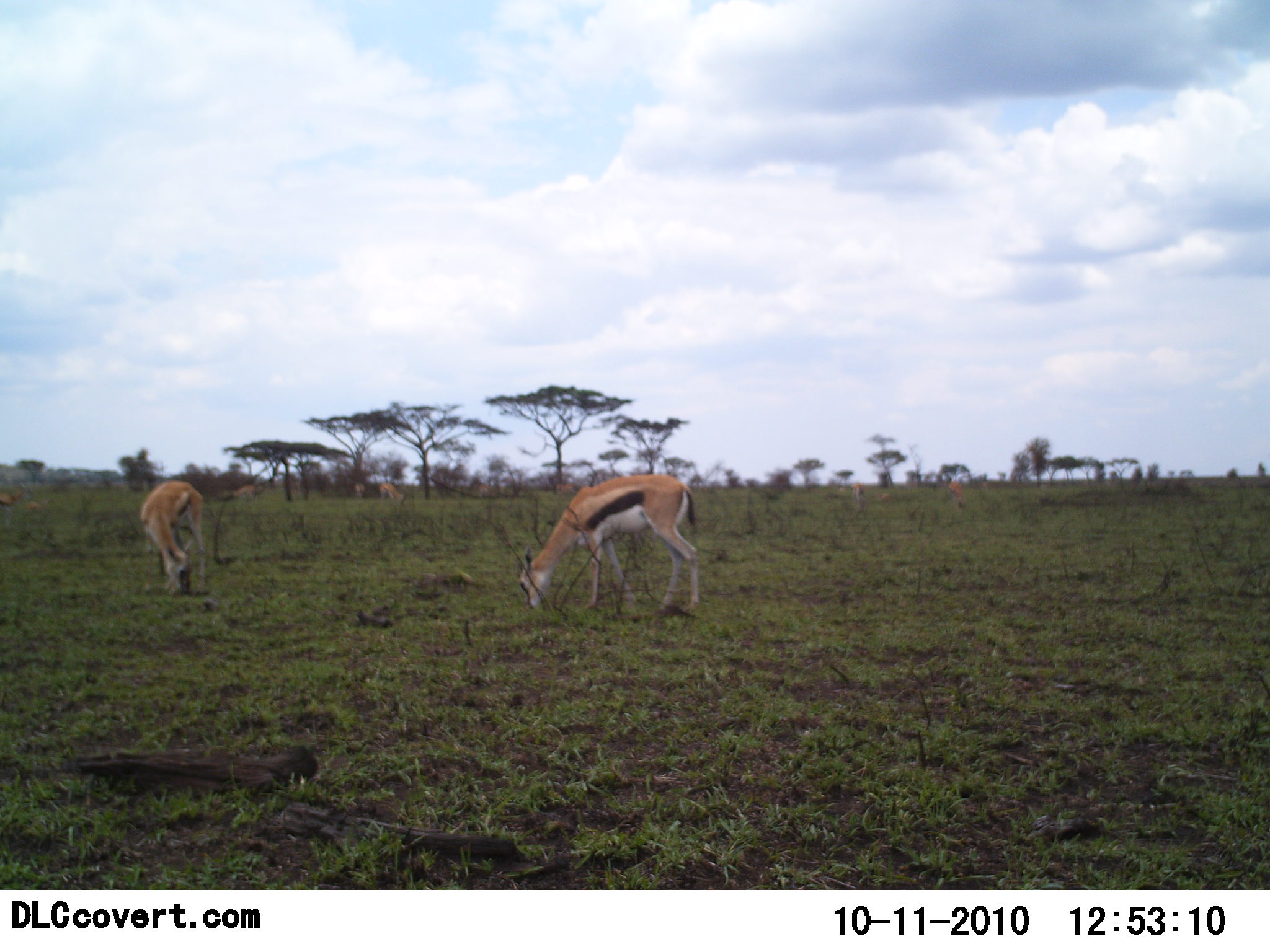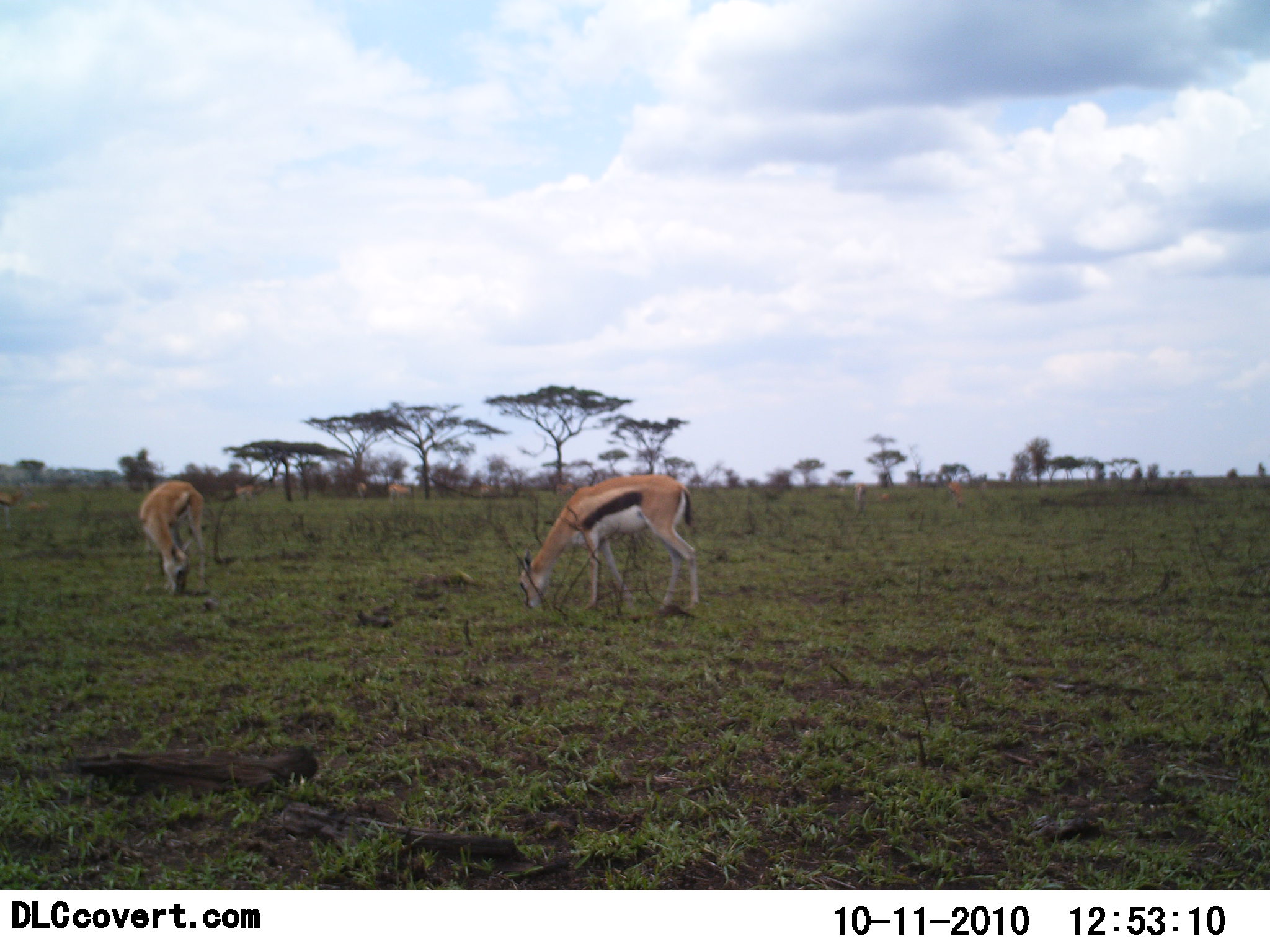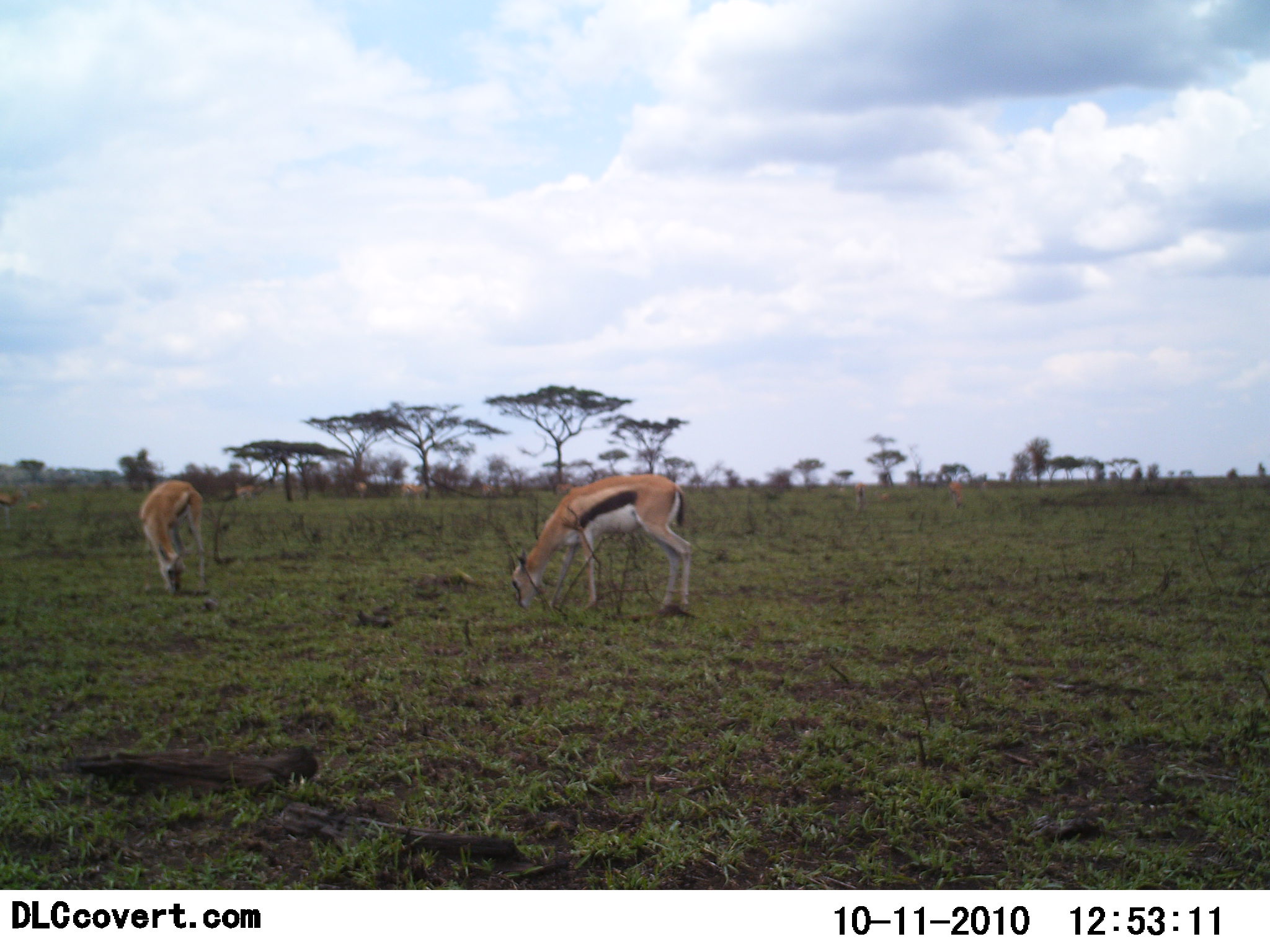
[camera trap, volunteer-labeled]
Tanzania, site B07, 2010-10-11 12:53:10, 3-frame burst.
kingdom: Animalia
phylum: Chordata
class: Mammalia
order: Artiodactyla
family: Bovidae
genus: Eudorcas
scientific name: Eudorcas thomsonii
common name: thomson's gazelle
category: gazellethomsons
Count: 5.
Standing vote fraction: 50%.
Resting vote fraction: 0%.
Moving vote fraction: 25%.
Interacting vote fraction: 8%.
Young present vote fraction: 0%.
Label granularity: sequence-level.